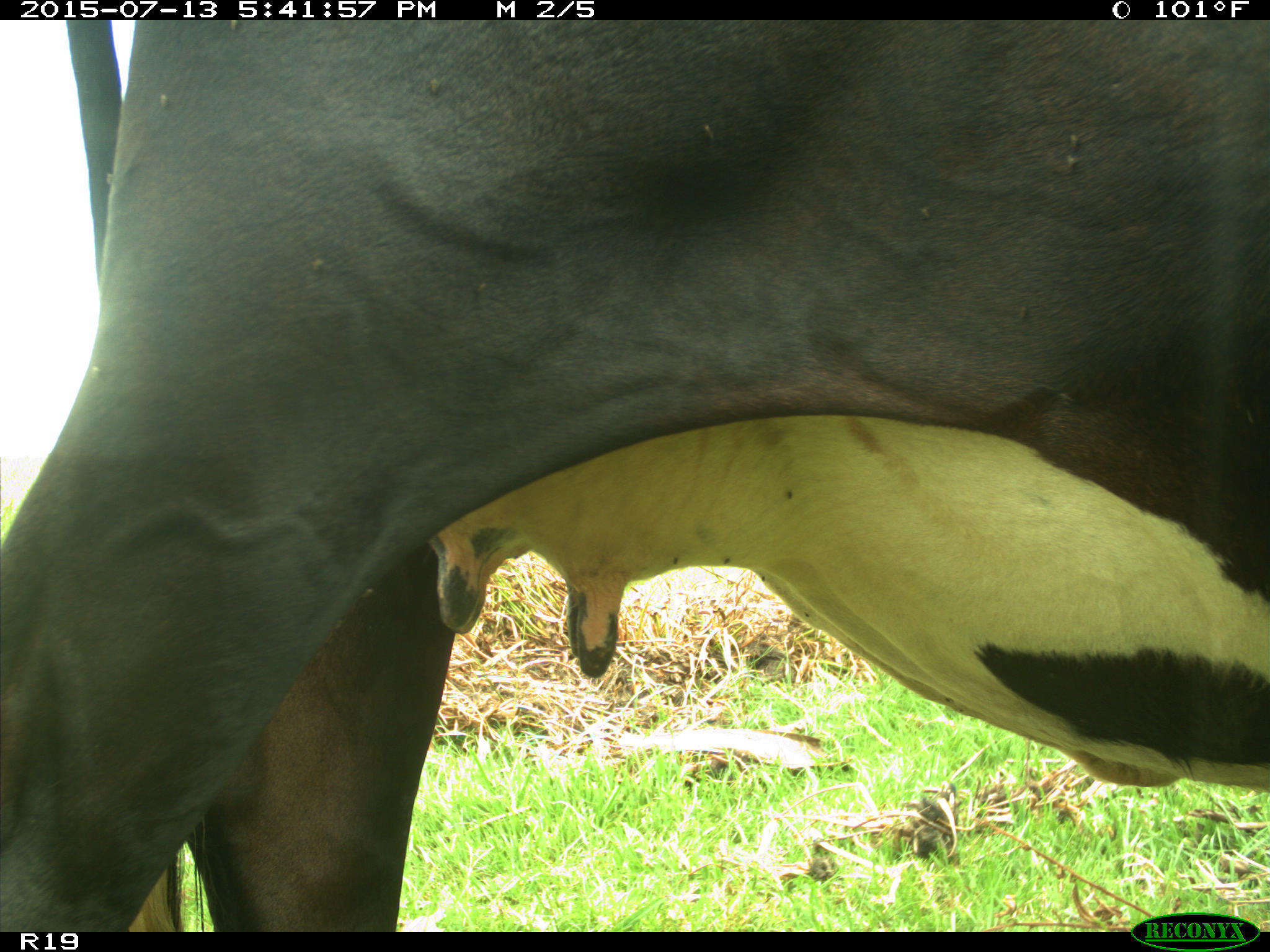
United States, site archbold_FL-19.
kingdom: Animalia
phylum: Chordata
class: Mammalia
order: Artiodactyla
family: Bovidae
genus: Bos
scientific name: Bos taurus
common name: domestic cow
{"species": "Bos taurus (domestic cow)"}